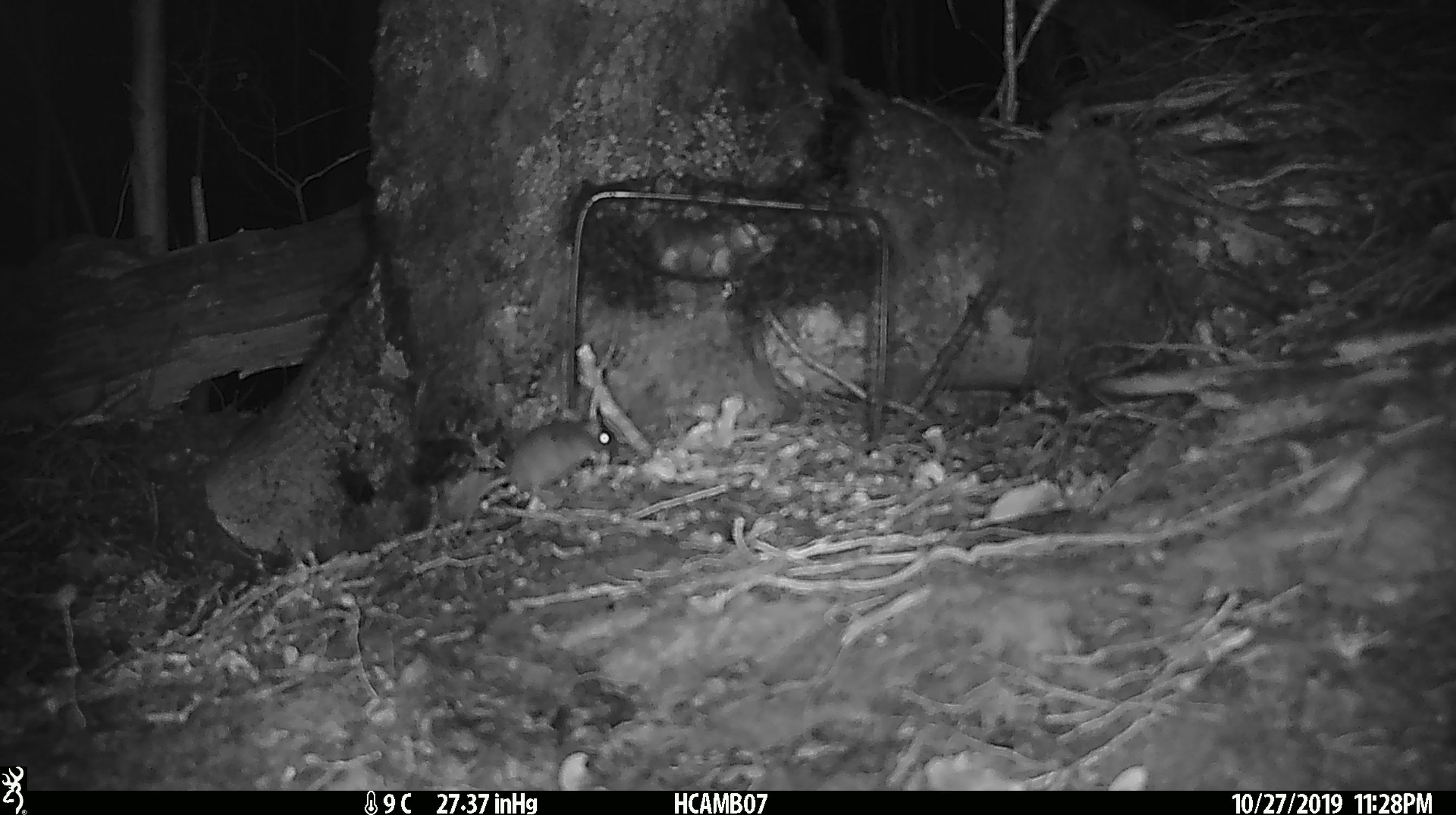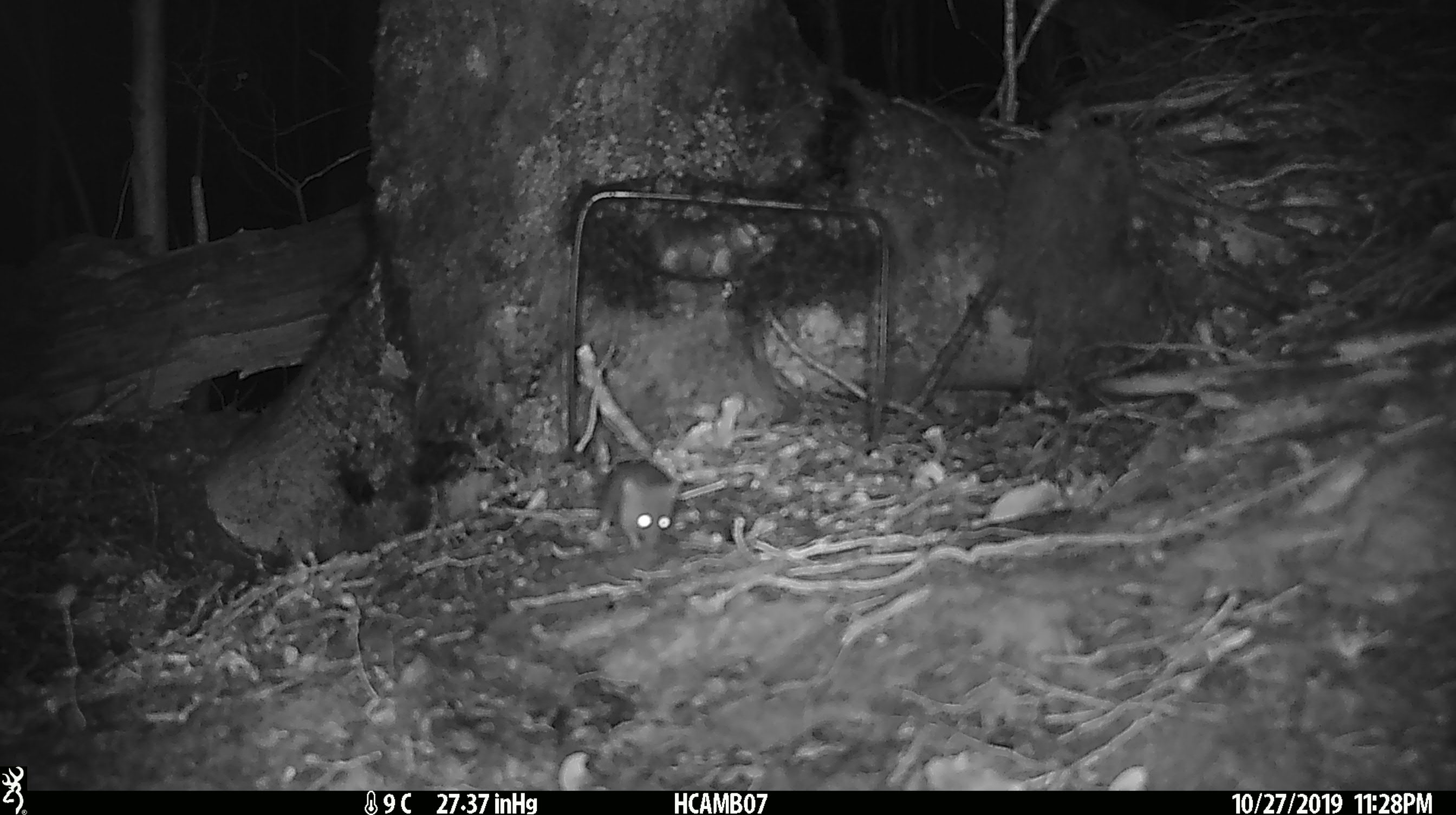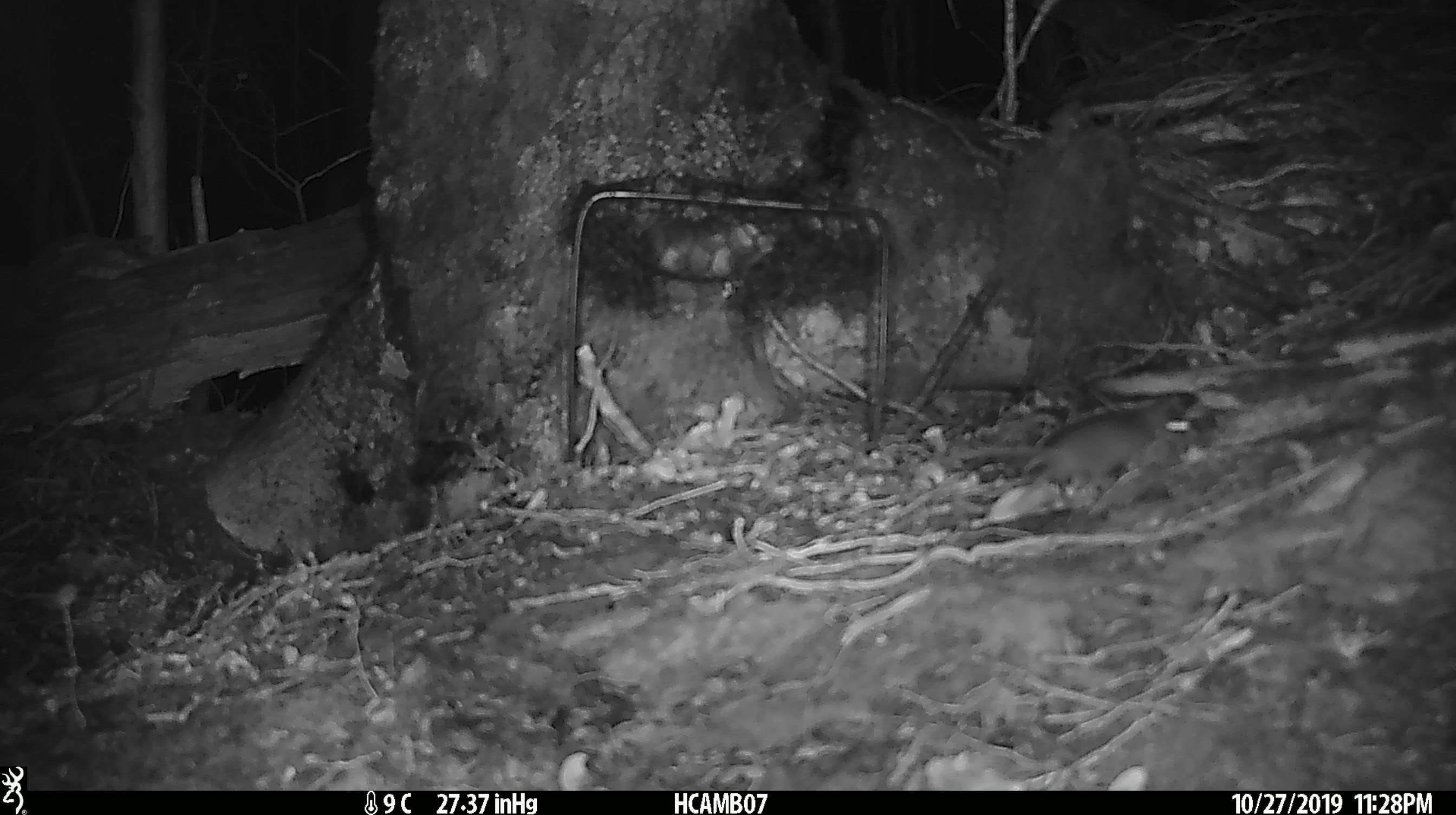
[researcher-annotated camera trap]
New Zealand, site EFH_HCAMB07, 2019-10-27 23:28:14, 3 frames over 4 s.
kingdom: Animalia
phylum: Chordata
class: Mammalia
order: Rodentia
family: Muridae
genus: Mus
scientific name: Mus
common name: mouse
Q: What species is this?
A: Mouse (Mus).